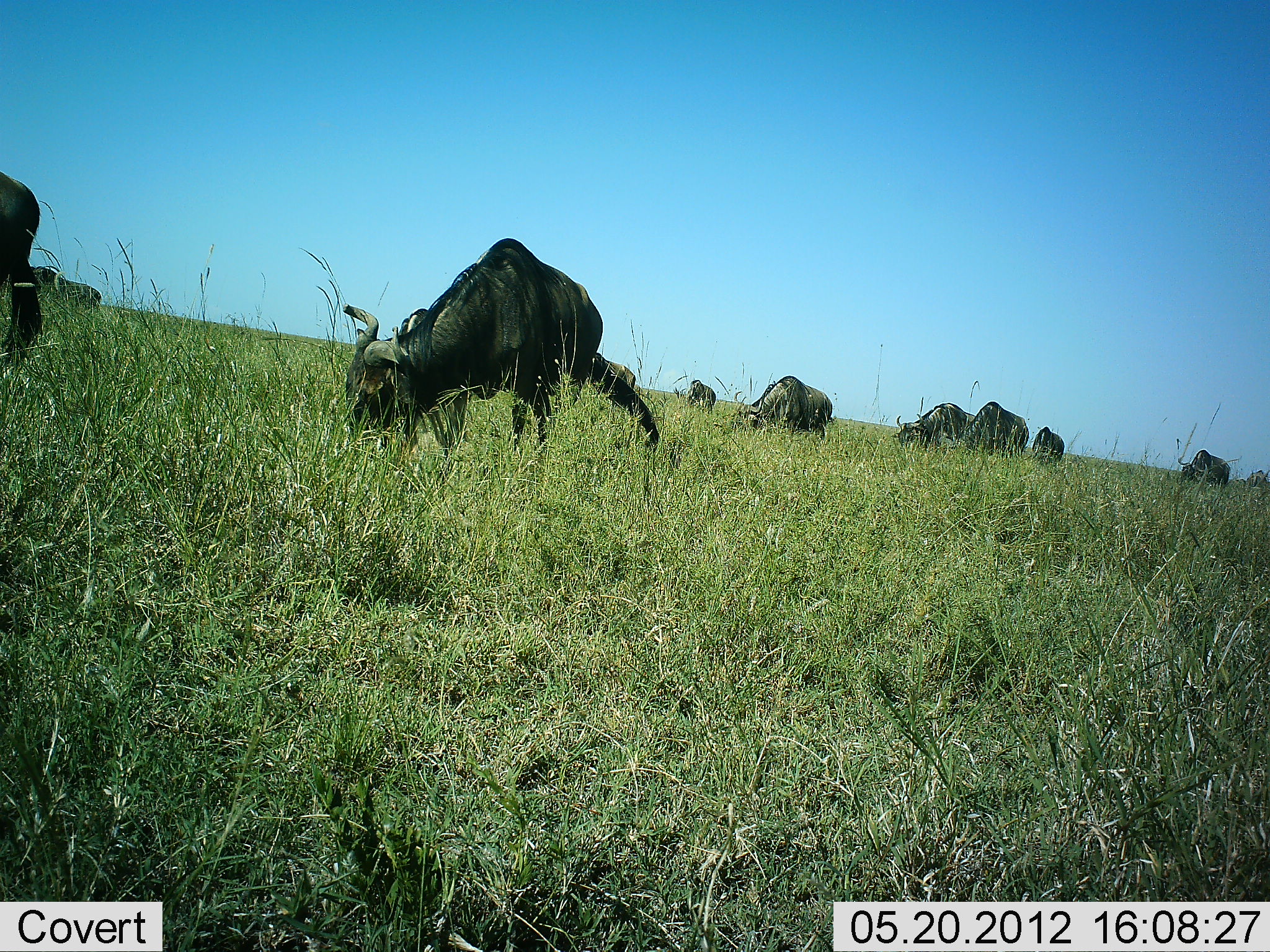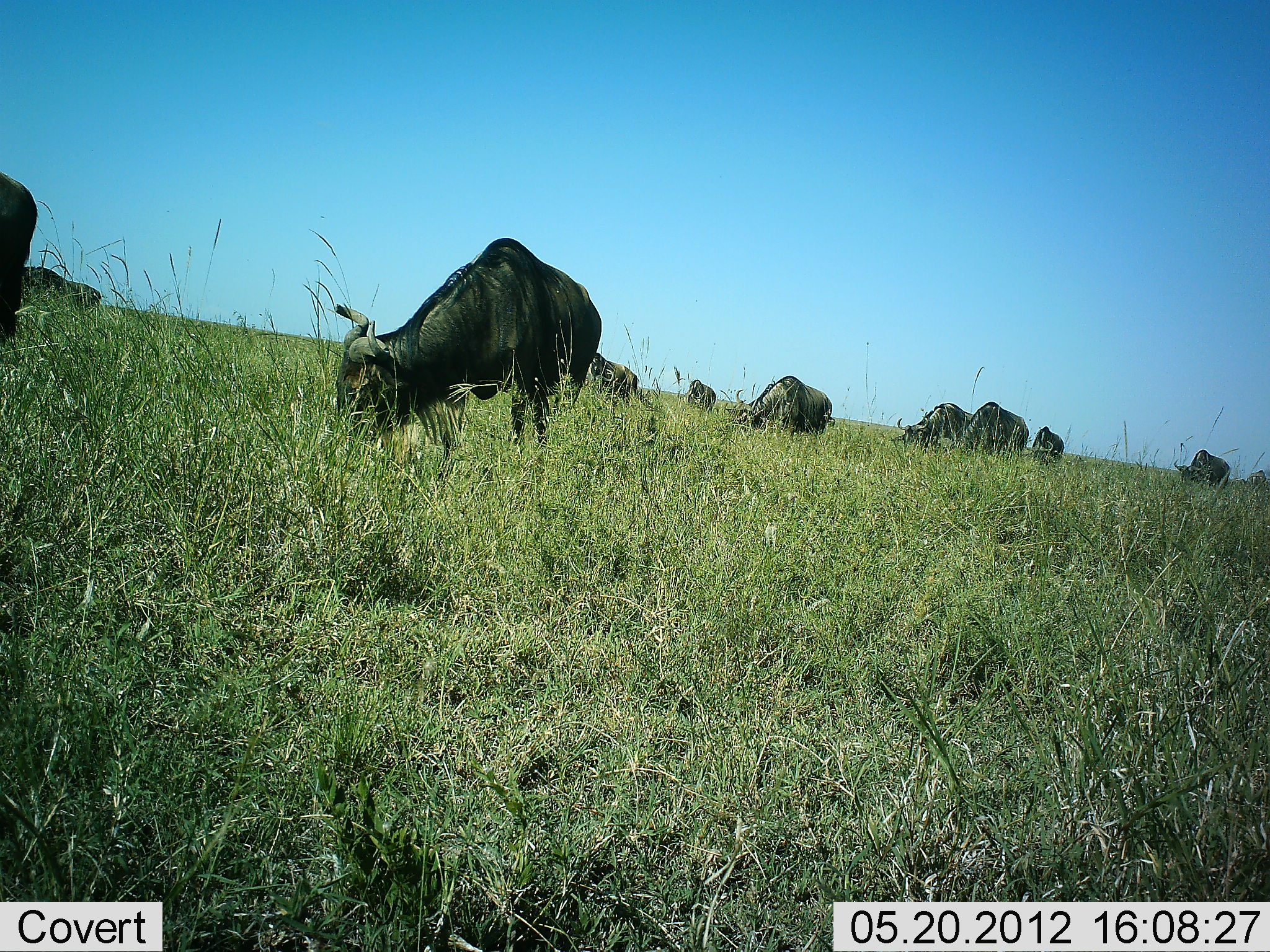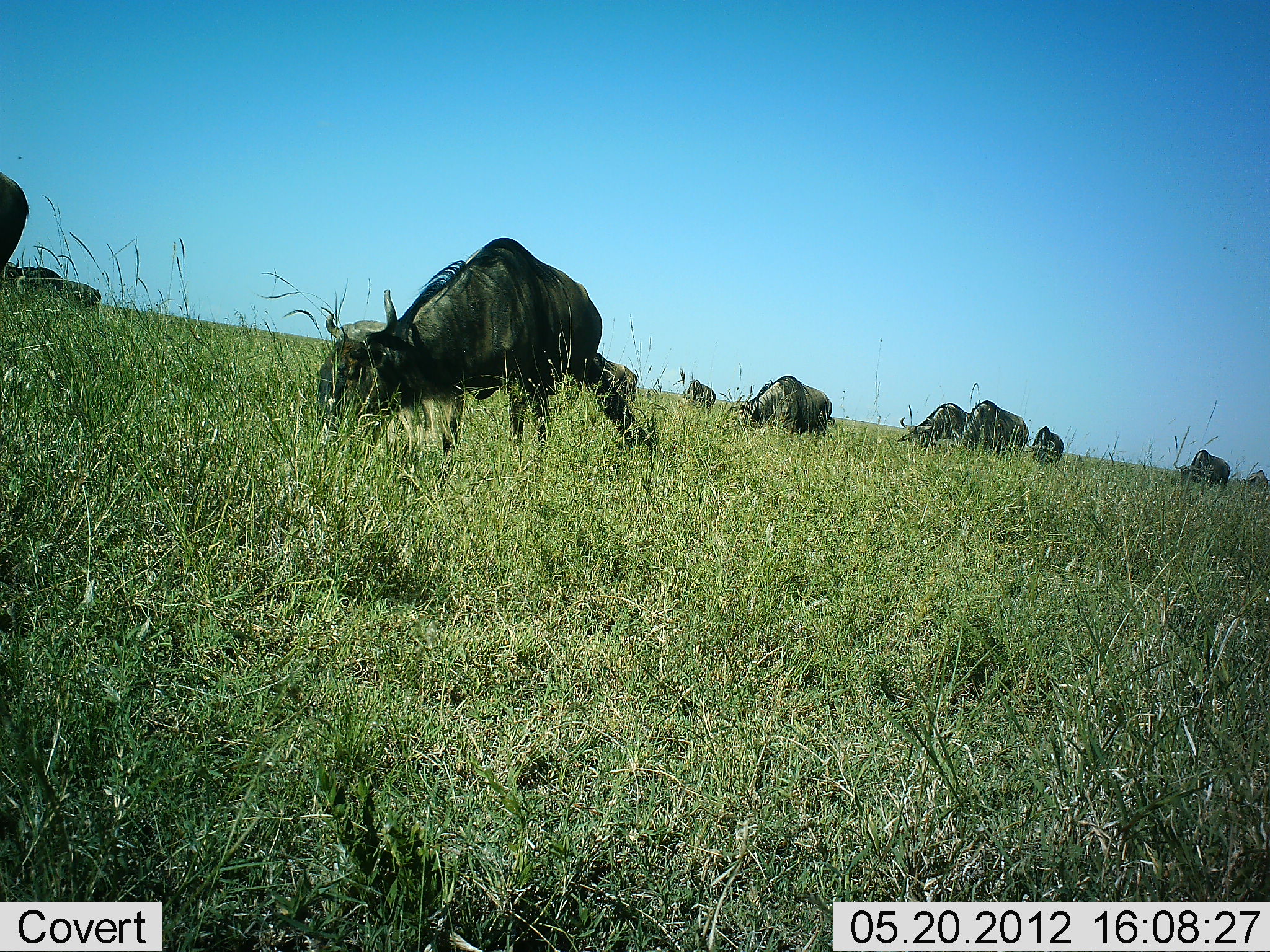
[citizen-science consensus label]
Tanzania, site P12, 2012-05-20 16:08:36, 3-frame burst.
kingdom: Animalia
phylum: Chordata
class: Mammalia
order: Artiodactyla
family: Bovidae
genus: Connochaetes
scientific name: Connochaetes taurinus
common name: blue wildebeest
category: wildebeest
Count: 10.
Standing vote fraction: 36%.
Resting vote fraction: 0%.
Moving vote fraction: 0%.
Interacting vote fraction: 0%.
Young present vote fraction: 0%.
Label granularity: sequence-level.